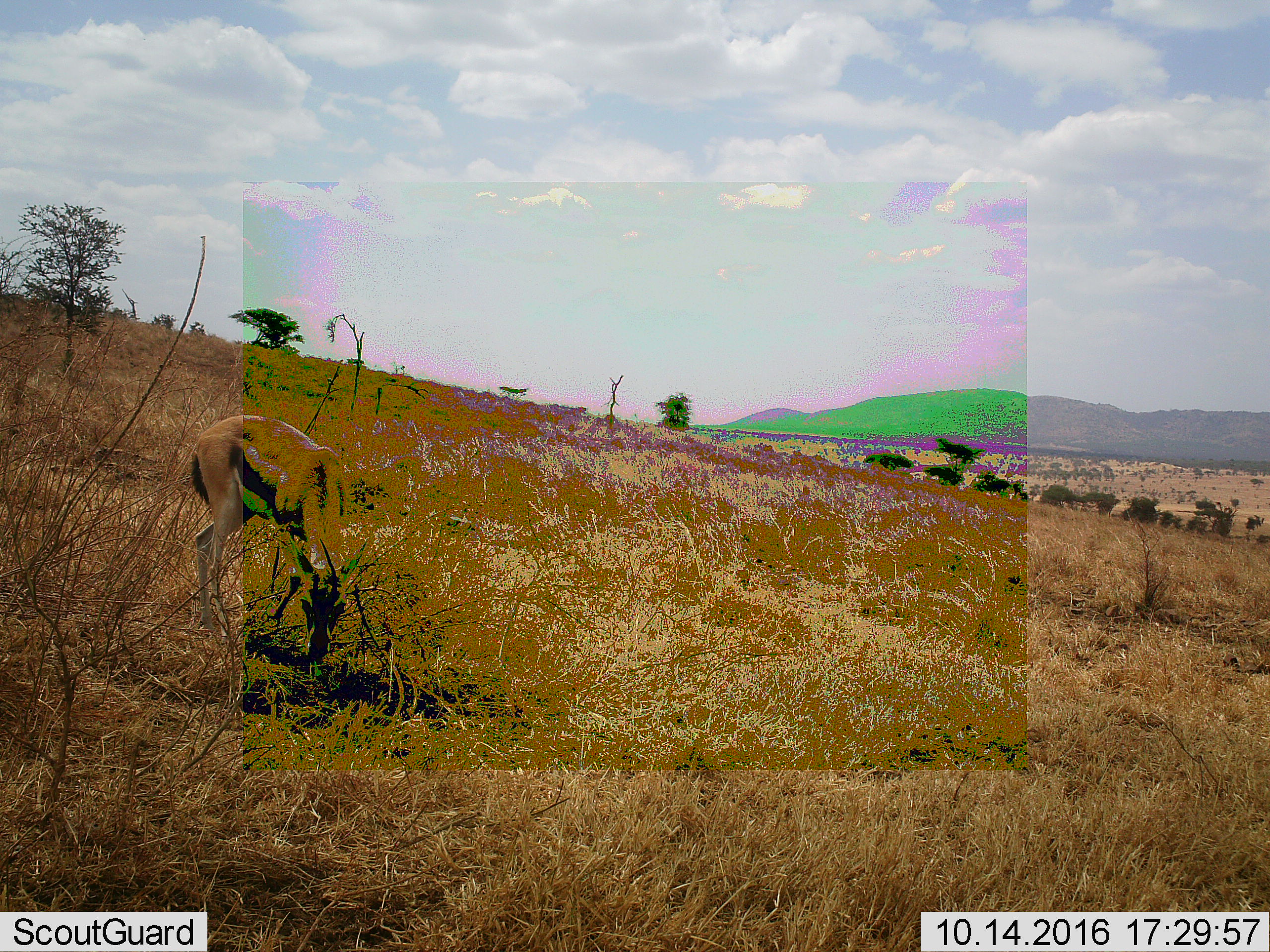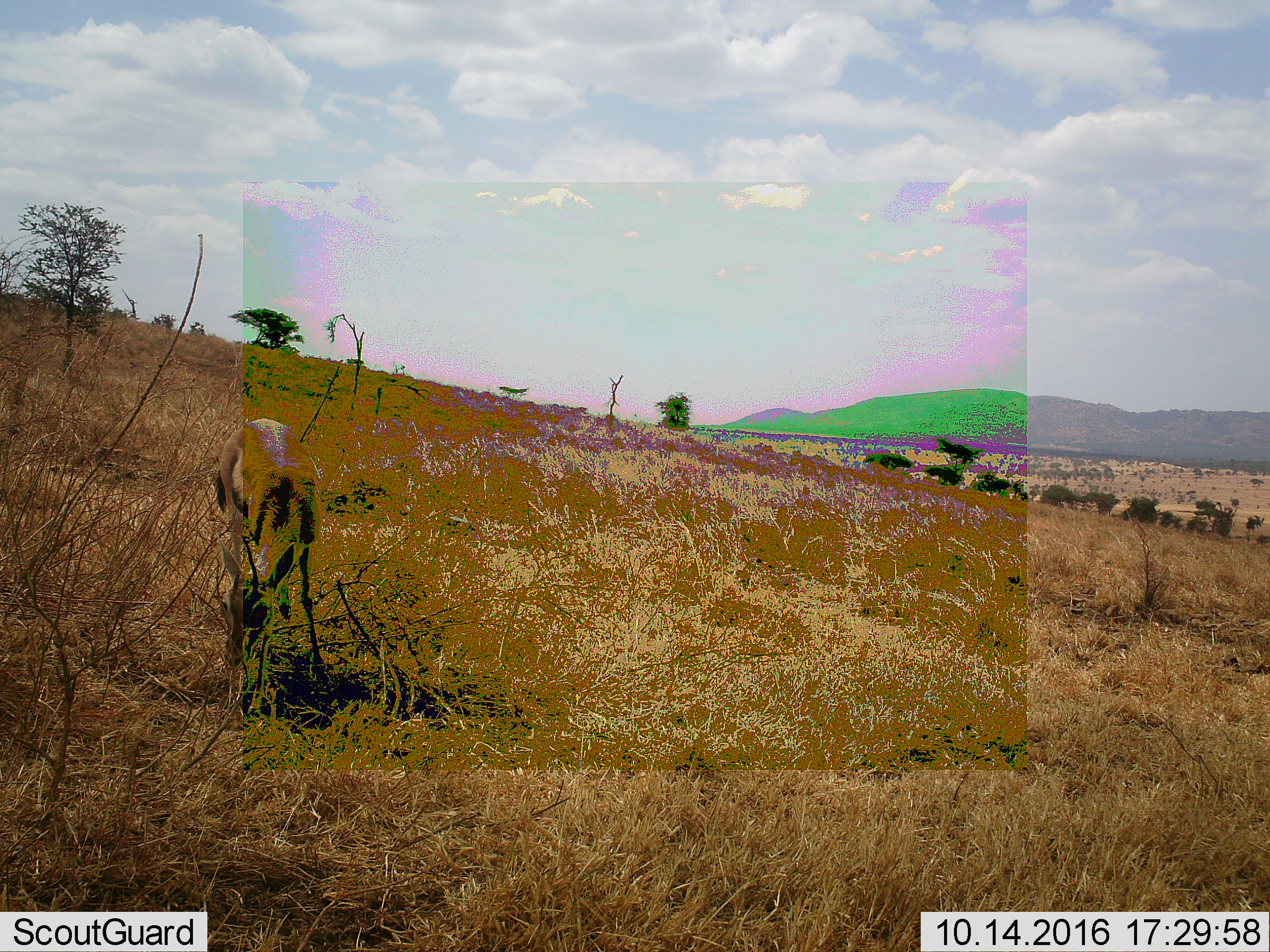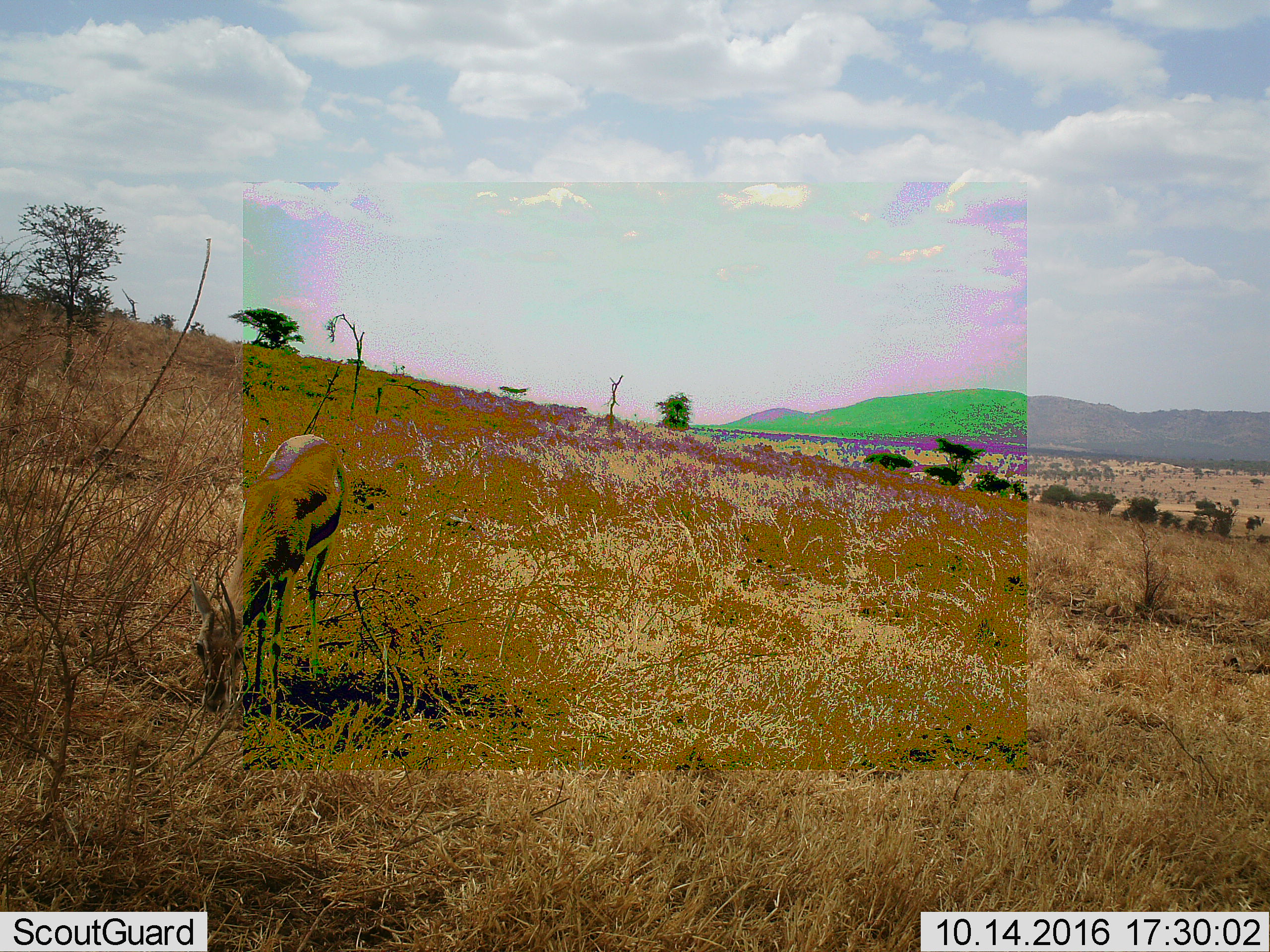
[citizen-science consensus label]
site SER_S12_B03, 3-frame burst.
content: unidentified animal